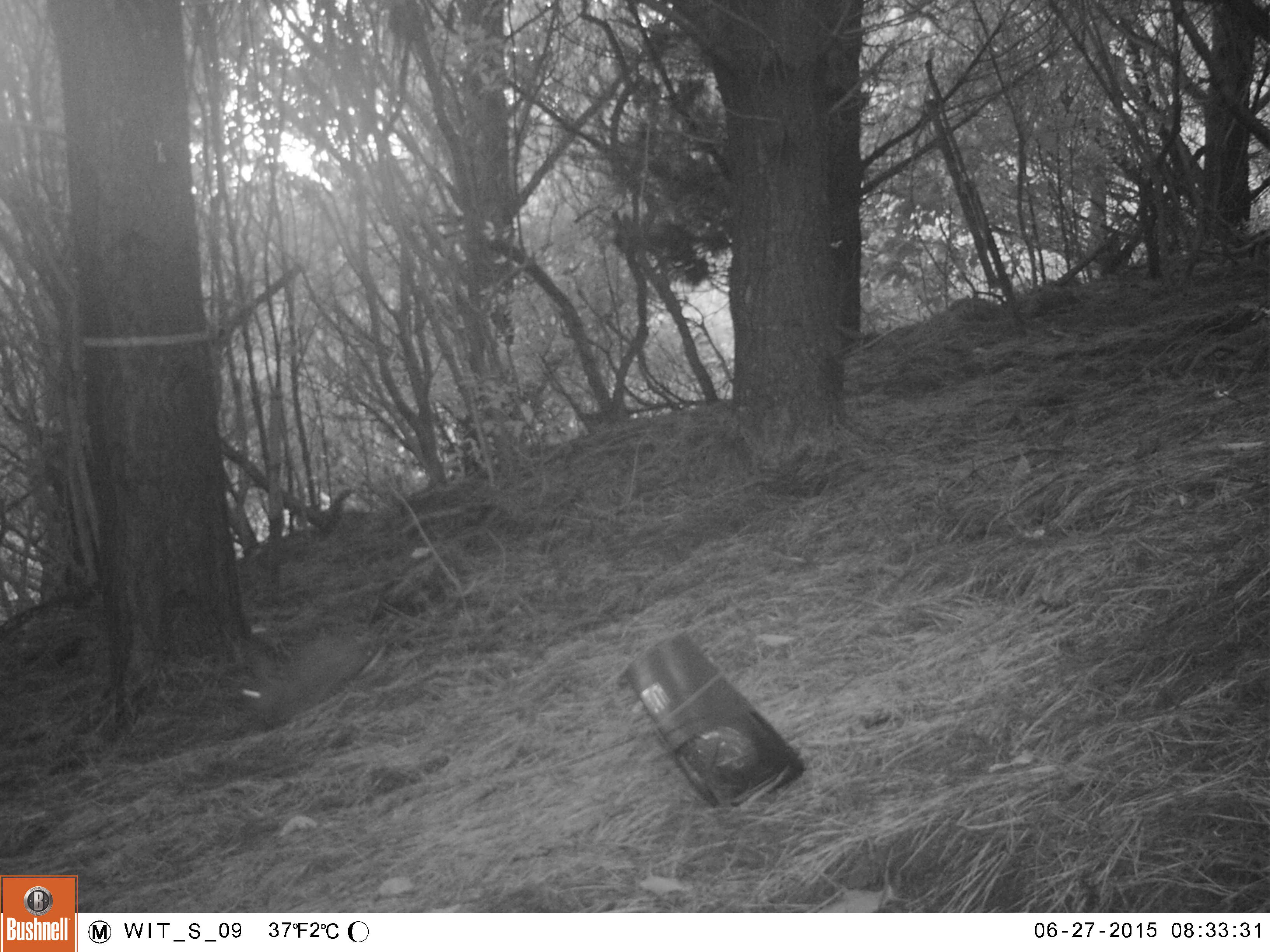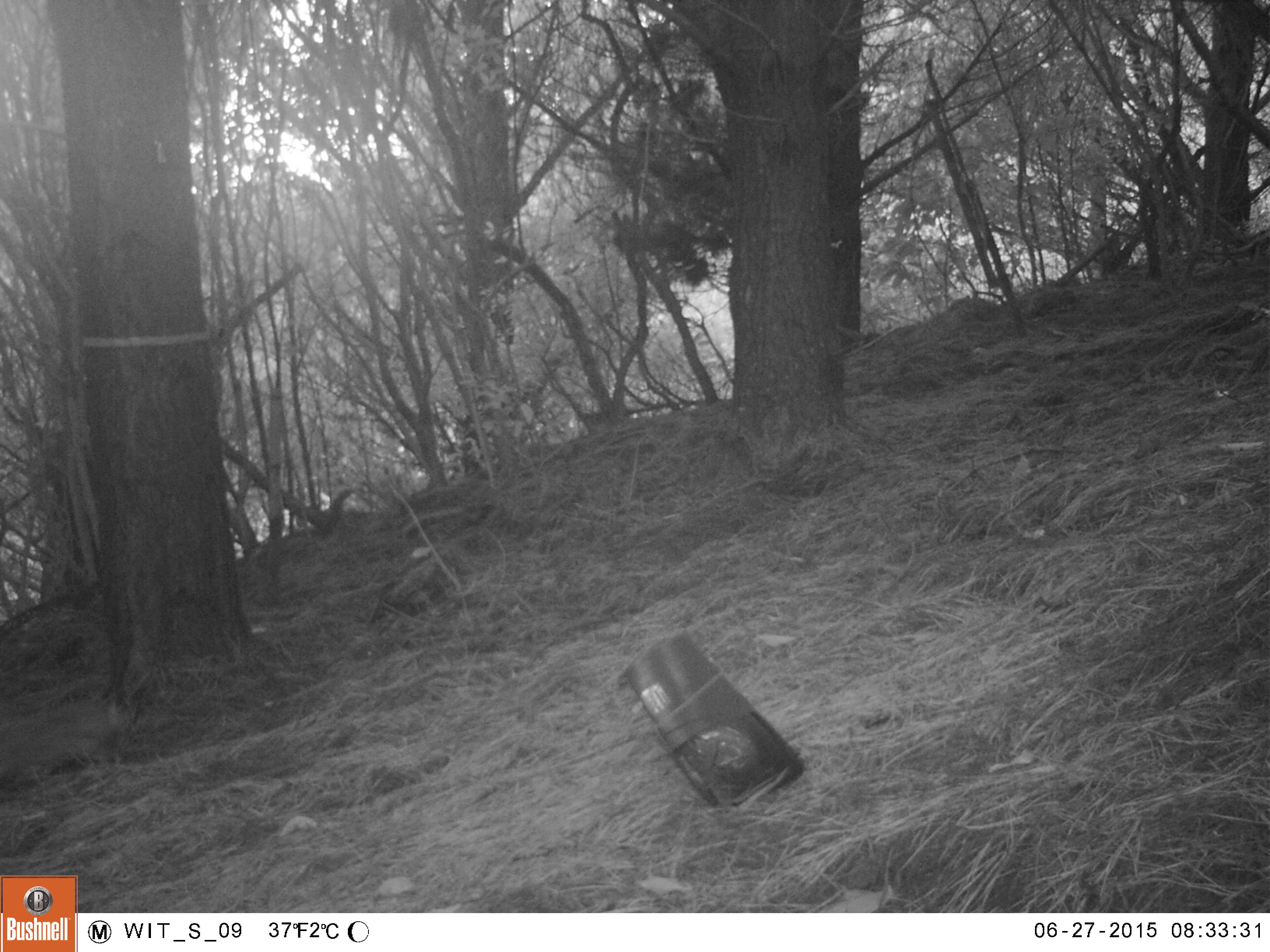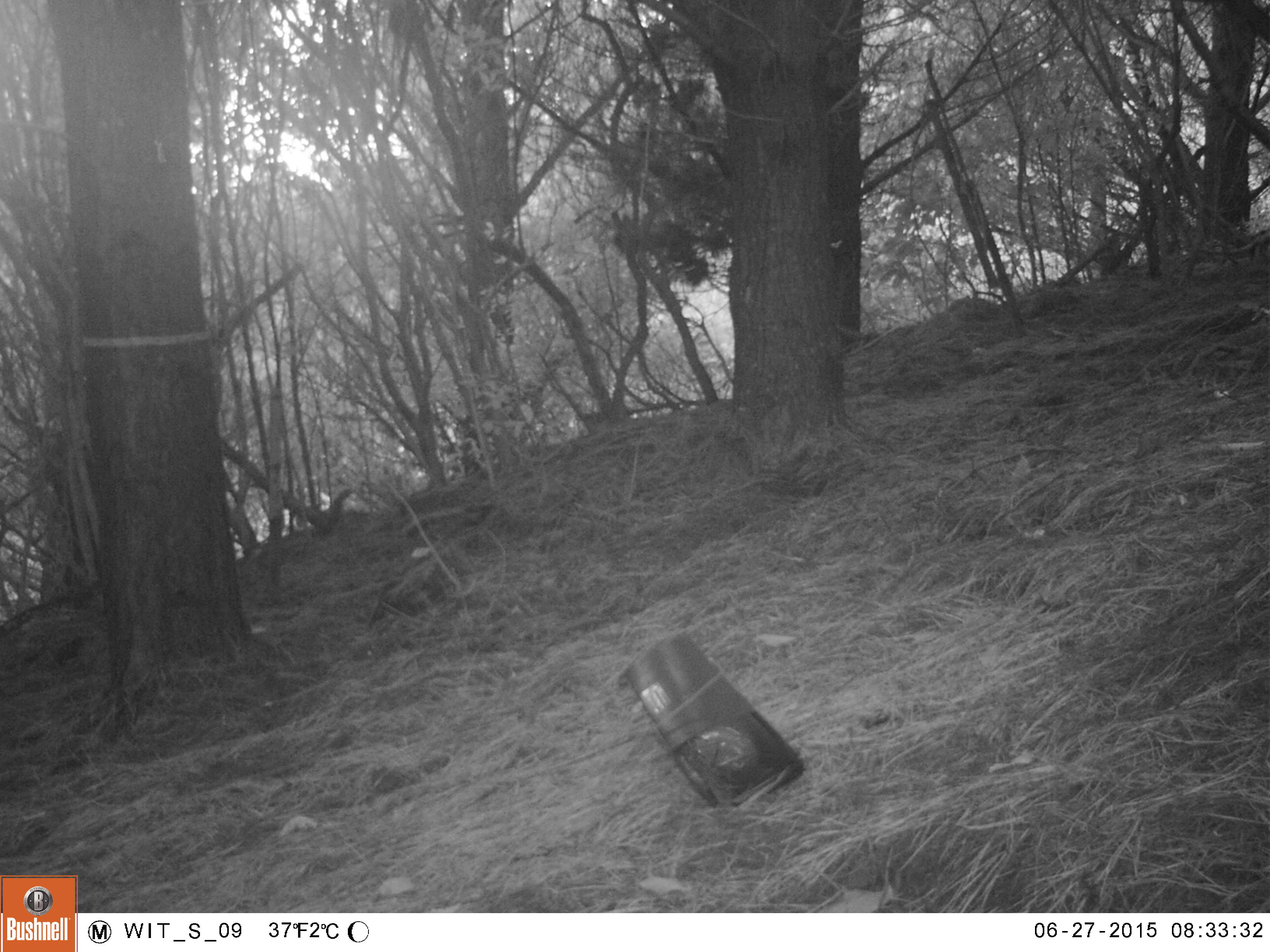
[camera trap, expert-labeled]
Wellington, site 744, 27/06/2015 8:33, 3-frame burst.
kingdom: Animalia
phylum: Chordata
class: Mammalia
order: Lagomorpha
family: Leporidae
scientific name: Leporidae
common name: rabbit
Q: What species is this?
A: Rabbit (Leporidae).